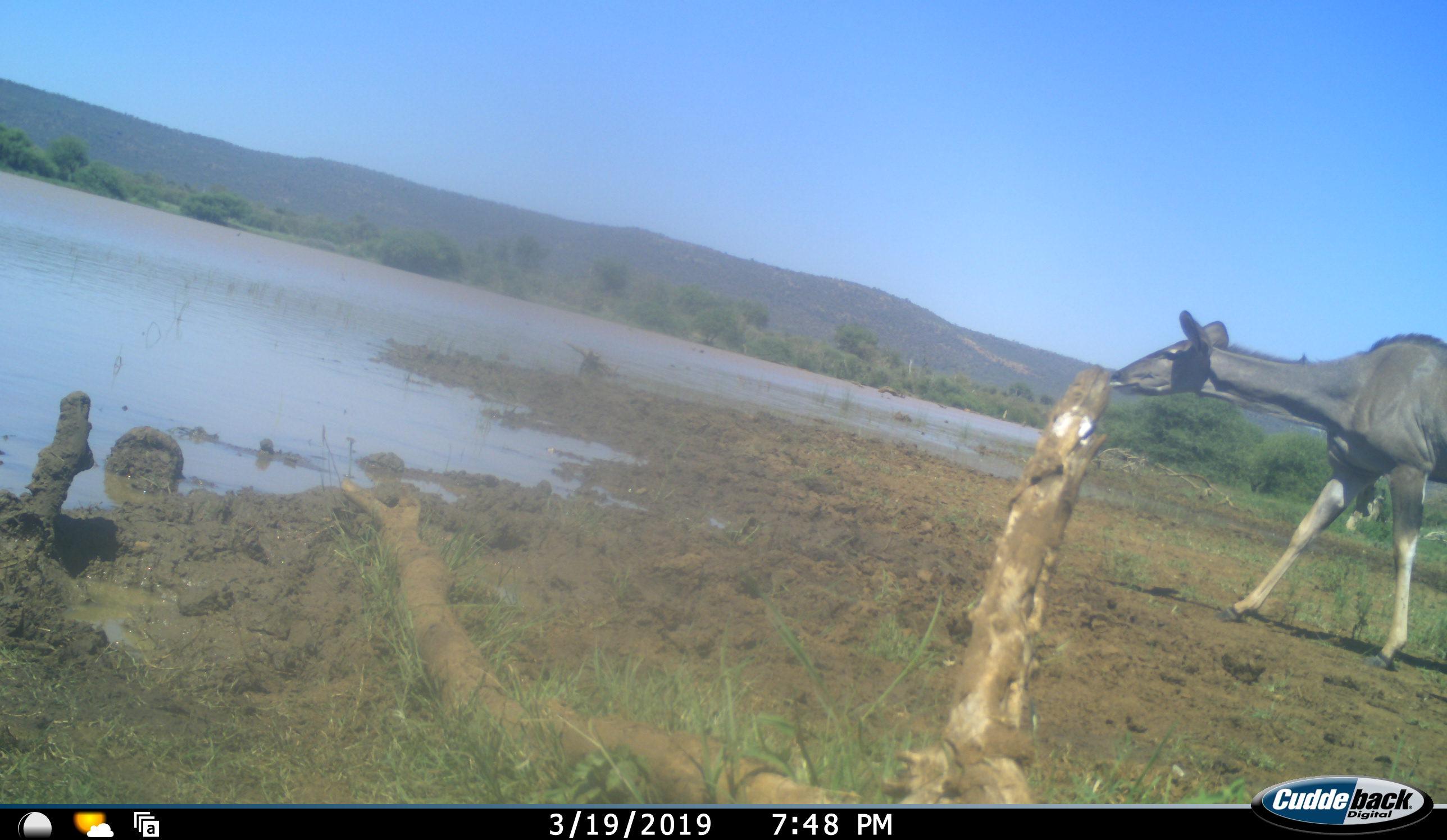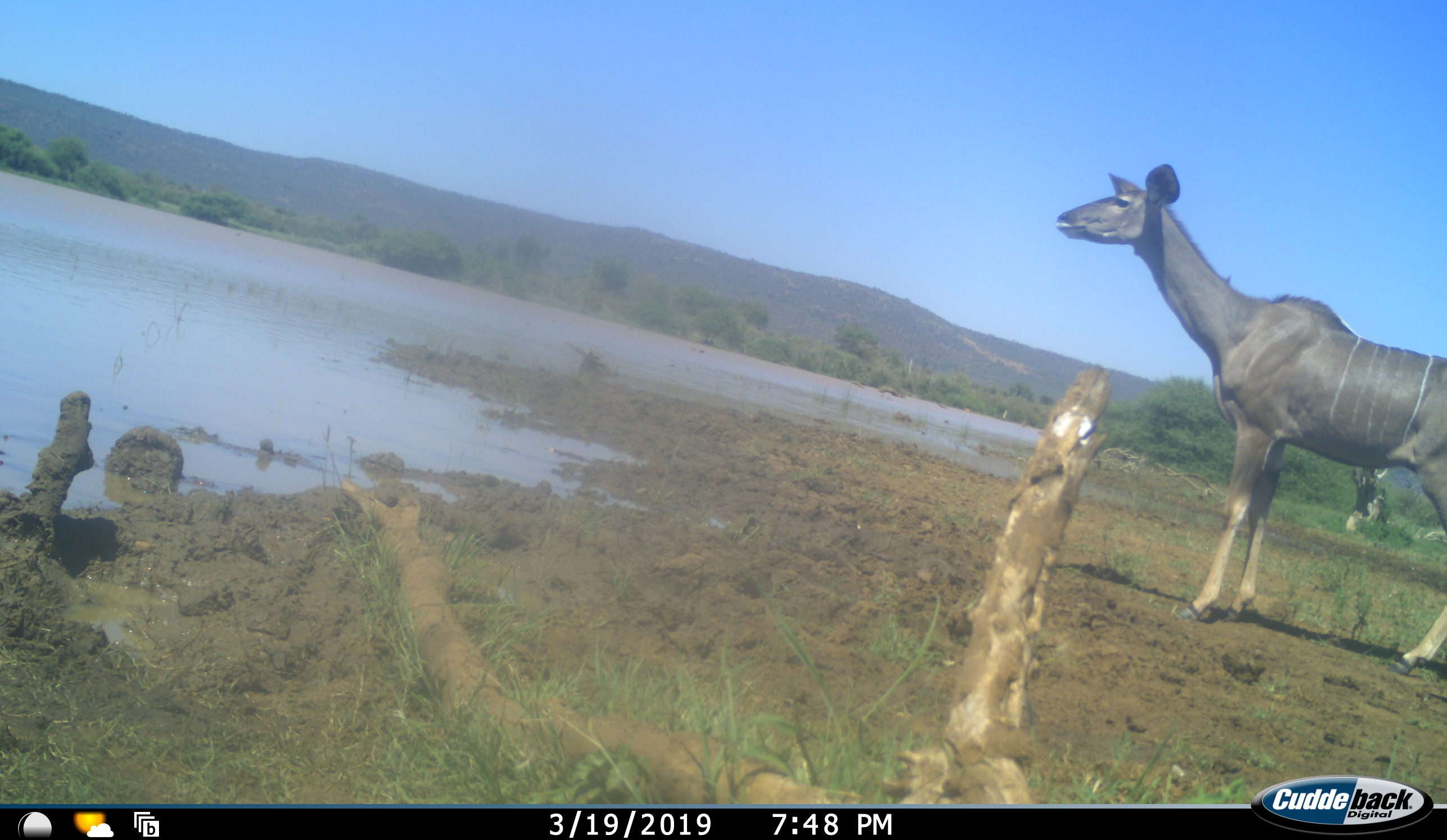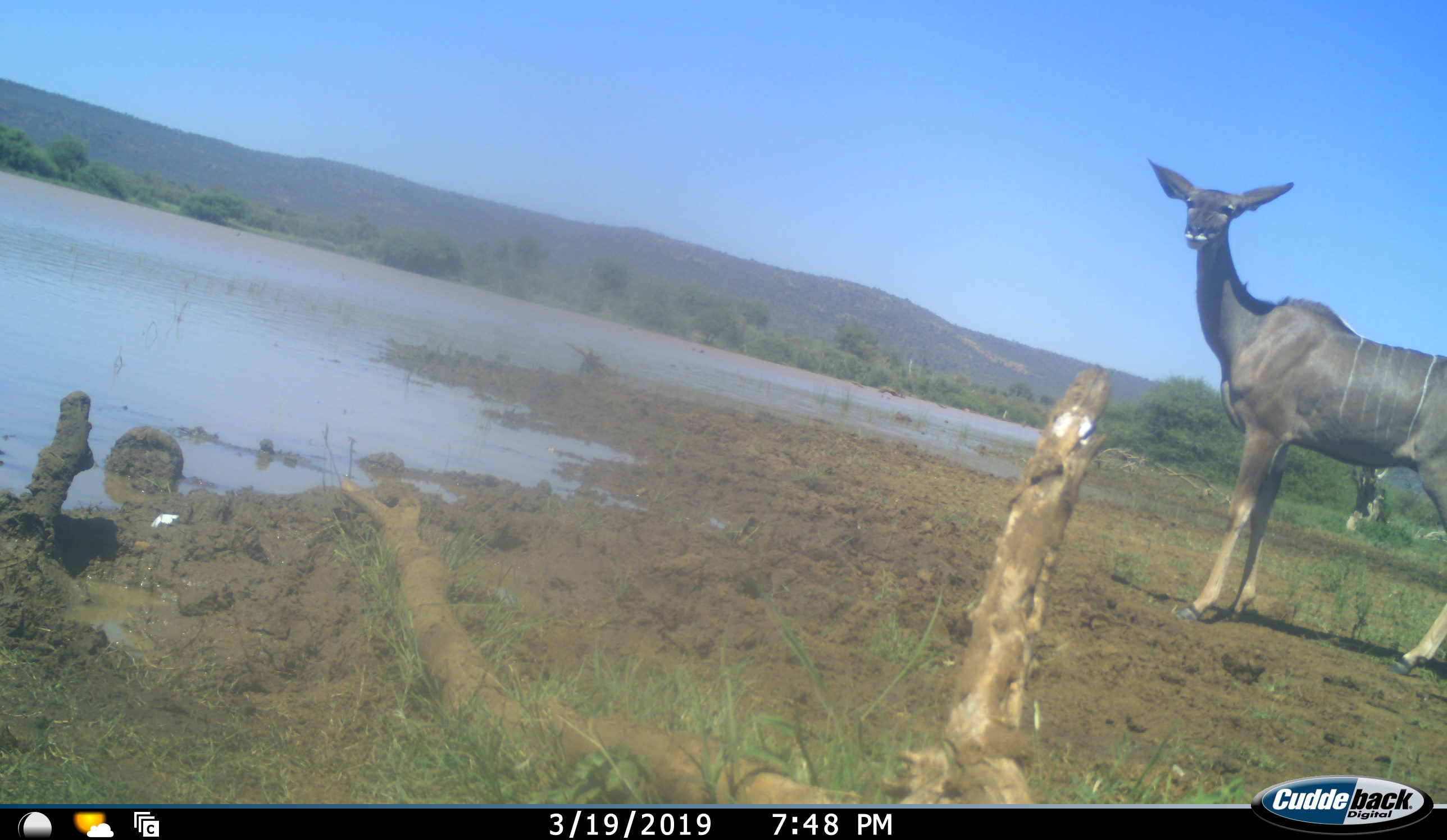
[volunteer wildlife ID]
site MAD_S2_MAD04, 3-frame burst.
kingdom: Animalia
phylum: Chordata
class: Mammalia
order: Artiodactyla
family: Bovidae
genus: Tragelaphus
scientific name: Tragelaphus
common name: kudu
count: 1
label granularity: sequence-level